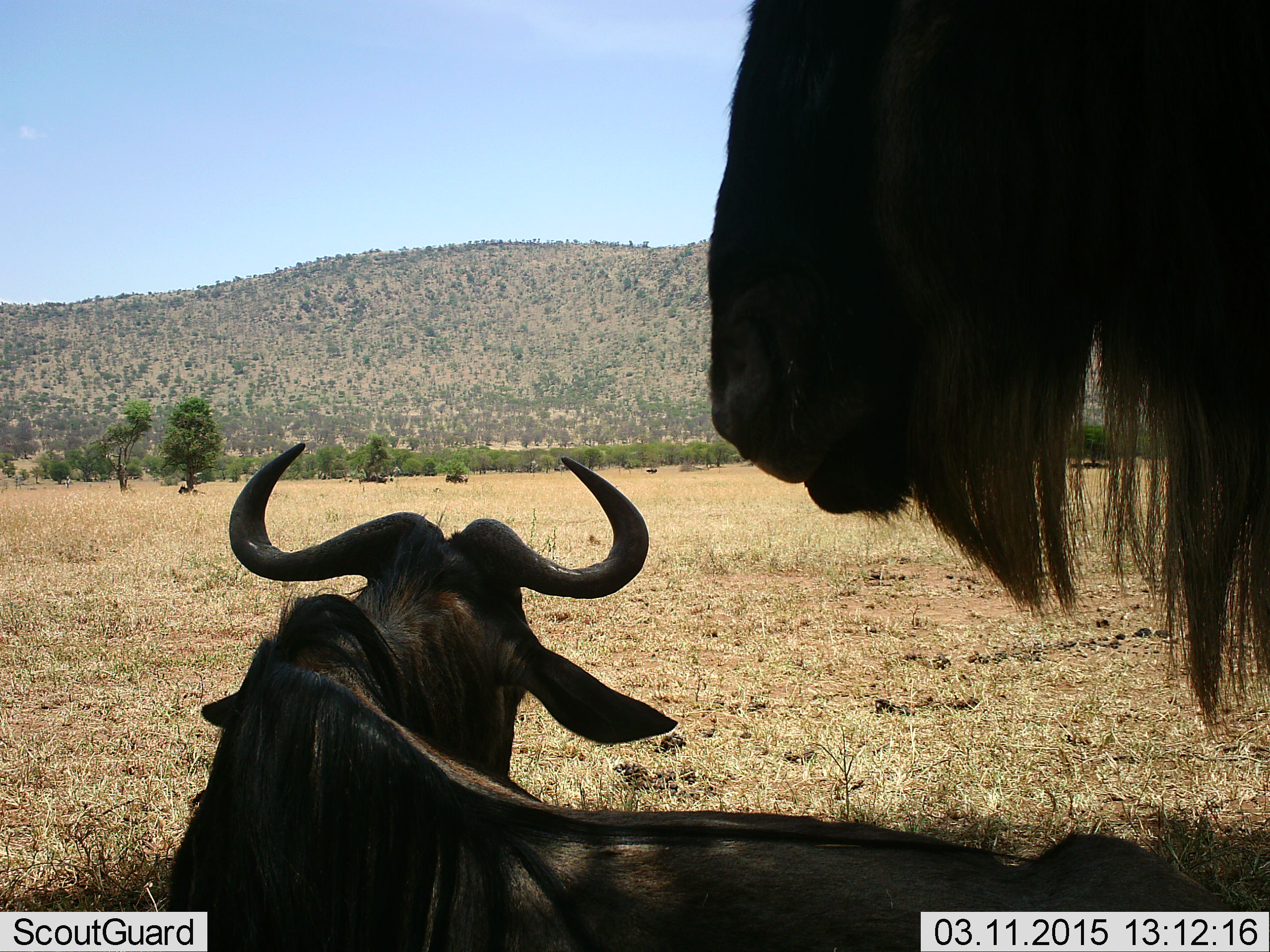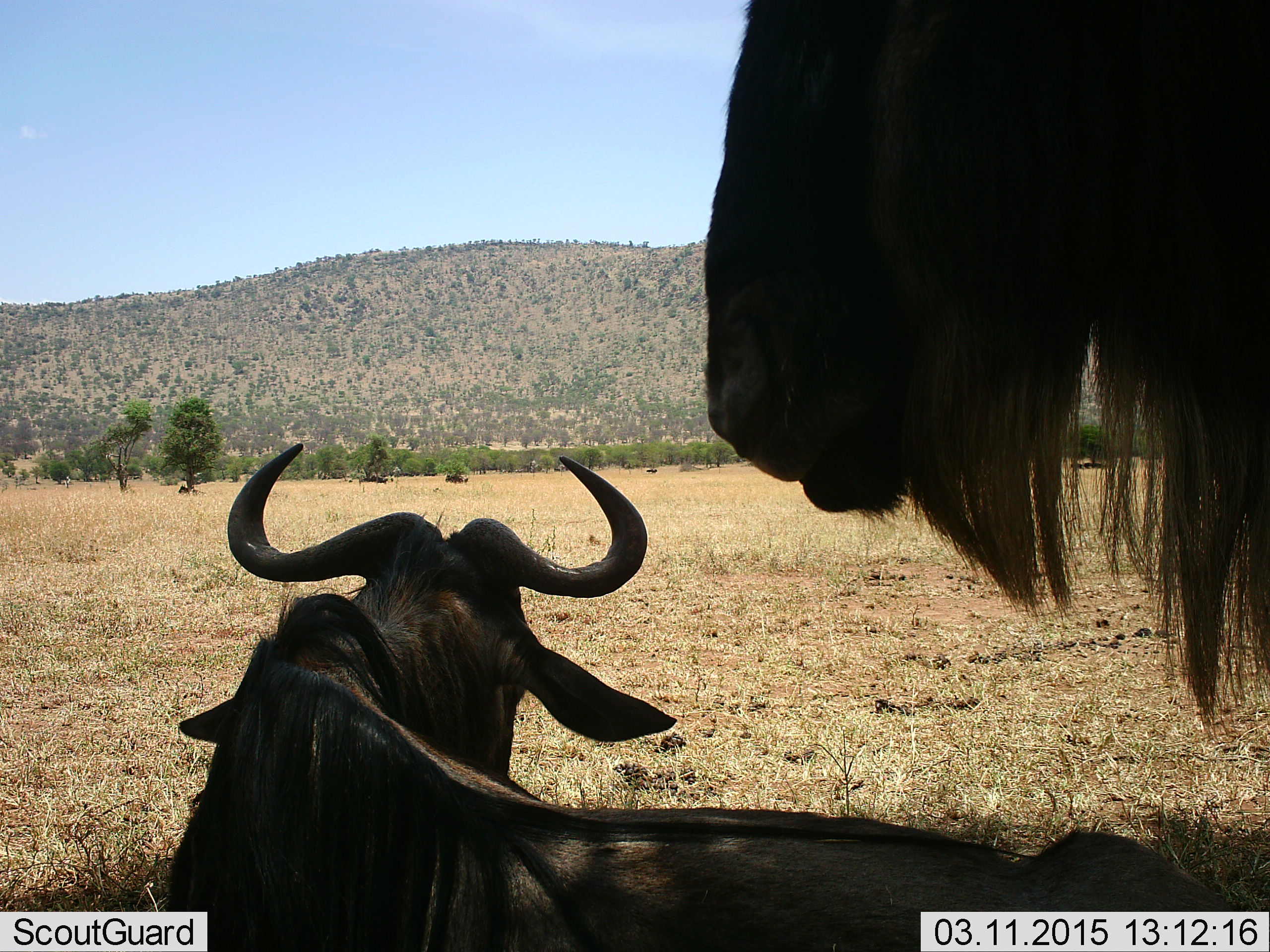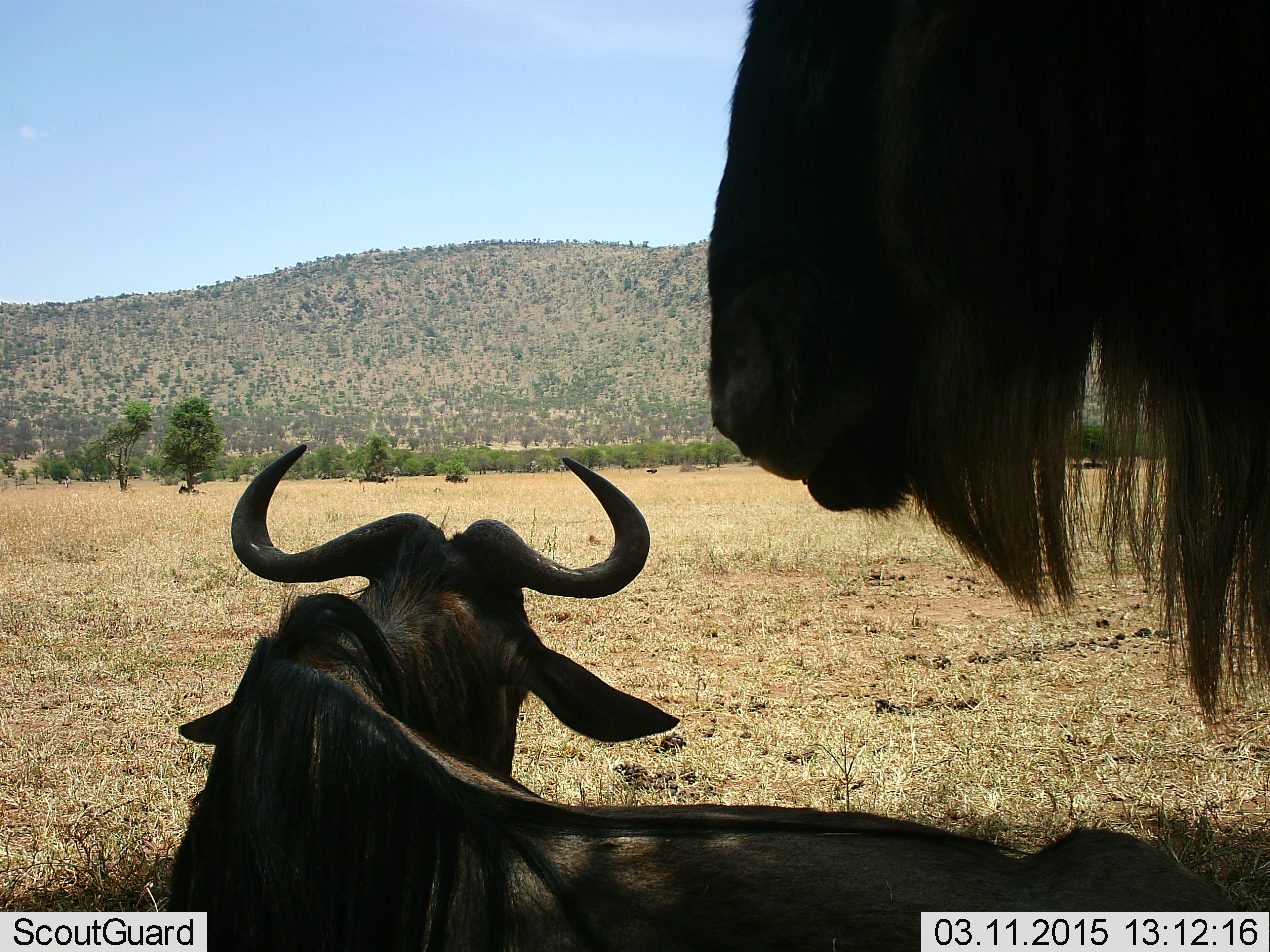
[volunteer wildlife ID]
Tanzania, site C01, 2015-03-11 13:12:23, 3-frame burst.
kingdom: Animalia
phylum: Chordata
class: Mammalia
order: Artiodactyla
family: Bovidae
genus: Connochaetes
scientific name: Connochaetes taurinus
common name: blue wildebeest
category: wildebeest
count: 2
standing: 70%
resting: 100%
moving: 0%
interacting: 0%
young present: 0%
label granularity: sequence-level